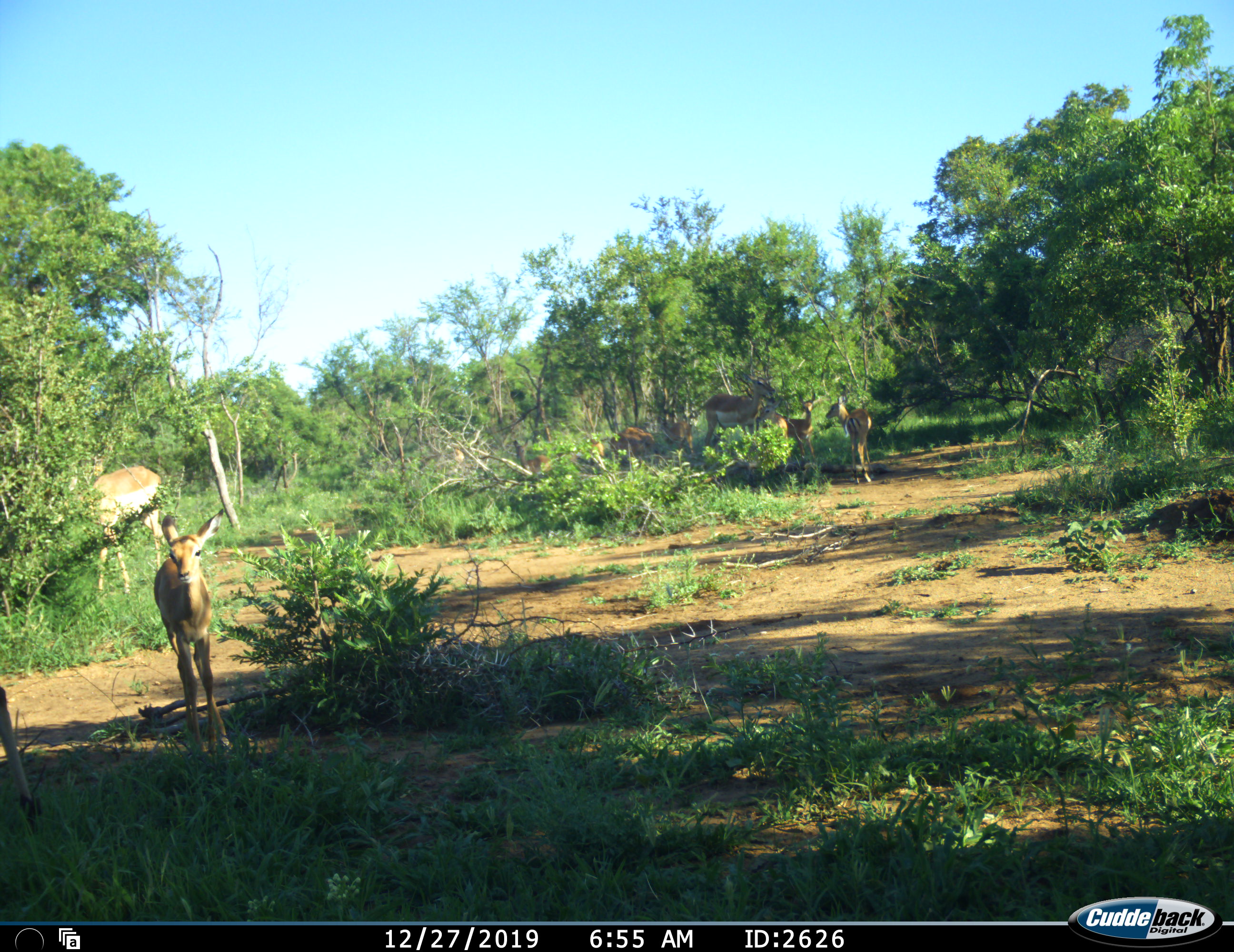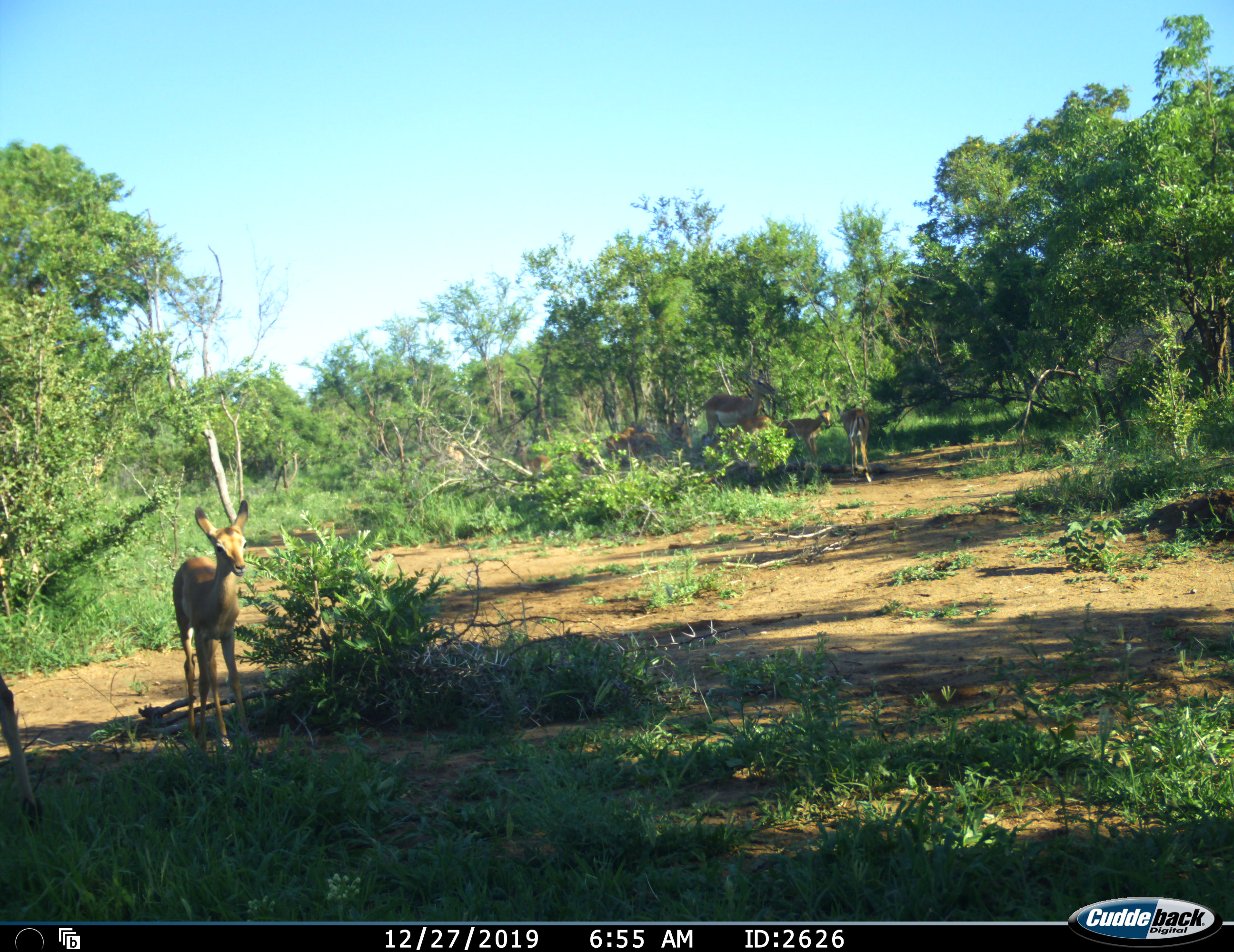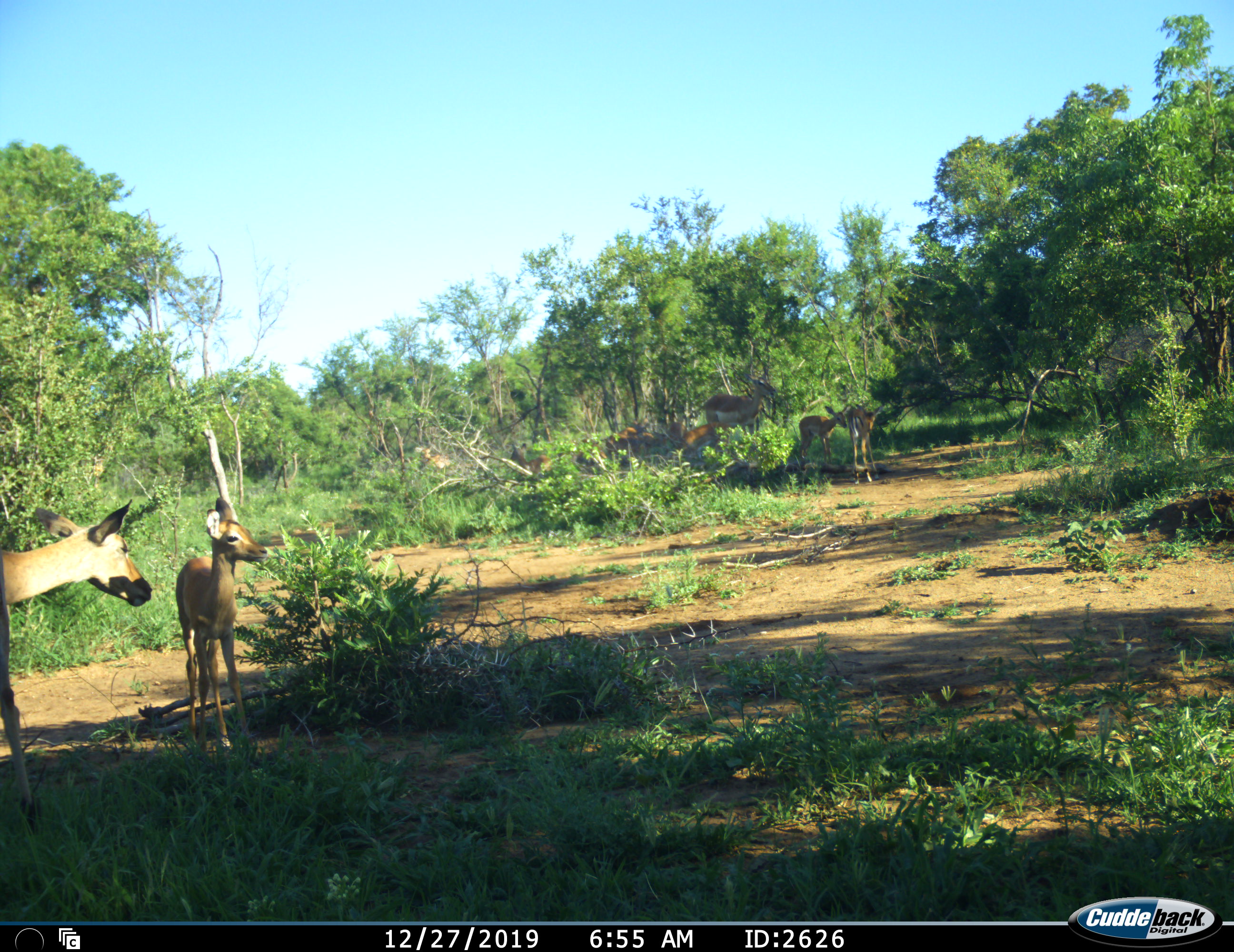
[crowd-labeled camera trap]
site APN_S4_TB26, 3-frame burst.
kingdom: Animalia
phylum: Chordata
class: Mammalia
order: Artiodactyla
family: Bovidae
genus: Aepyceros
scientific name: Aepyceros melampus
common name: impala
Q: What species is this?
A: Impala (Aepyceros melampus).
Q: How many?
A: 11-50.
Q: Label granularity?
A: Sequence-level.